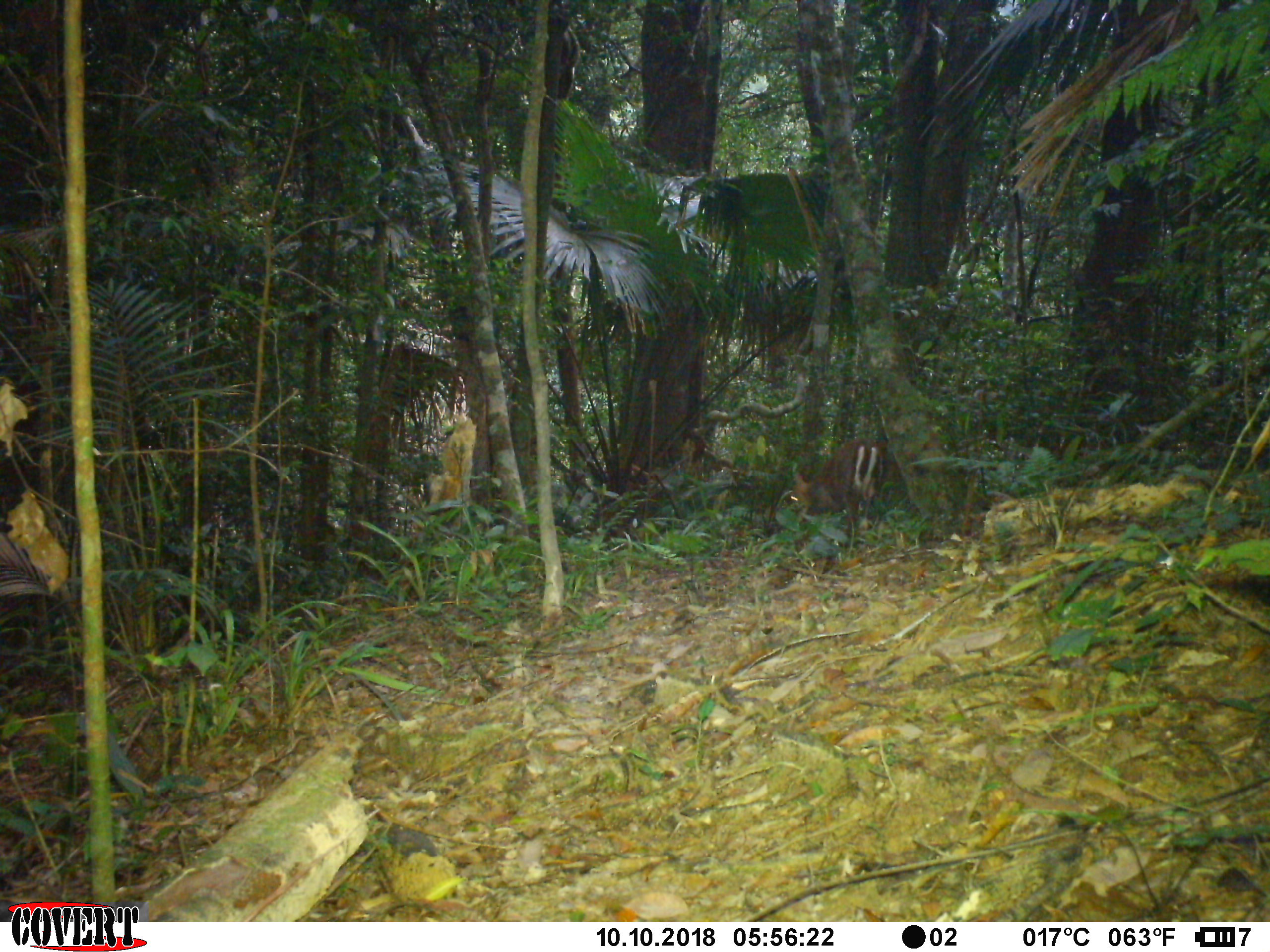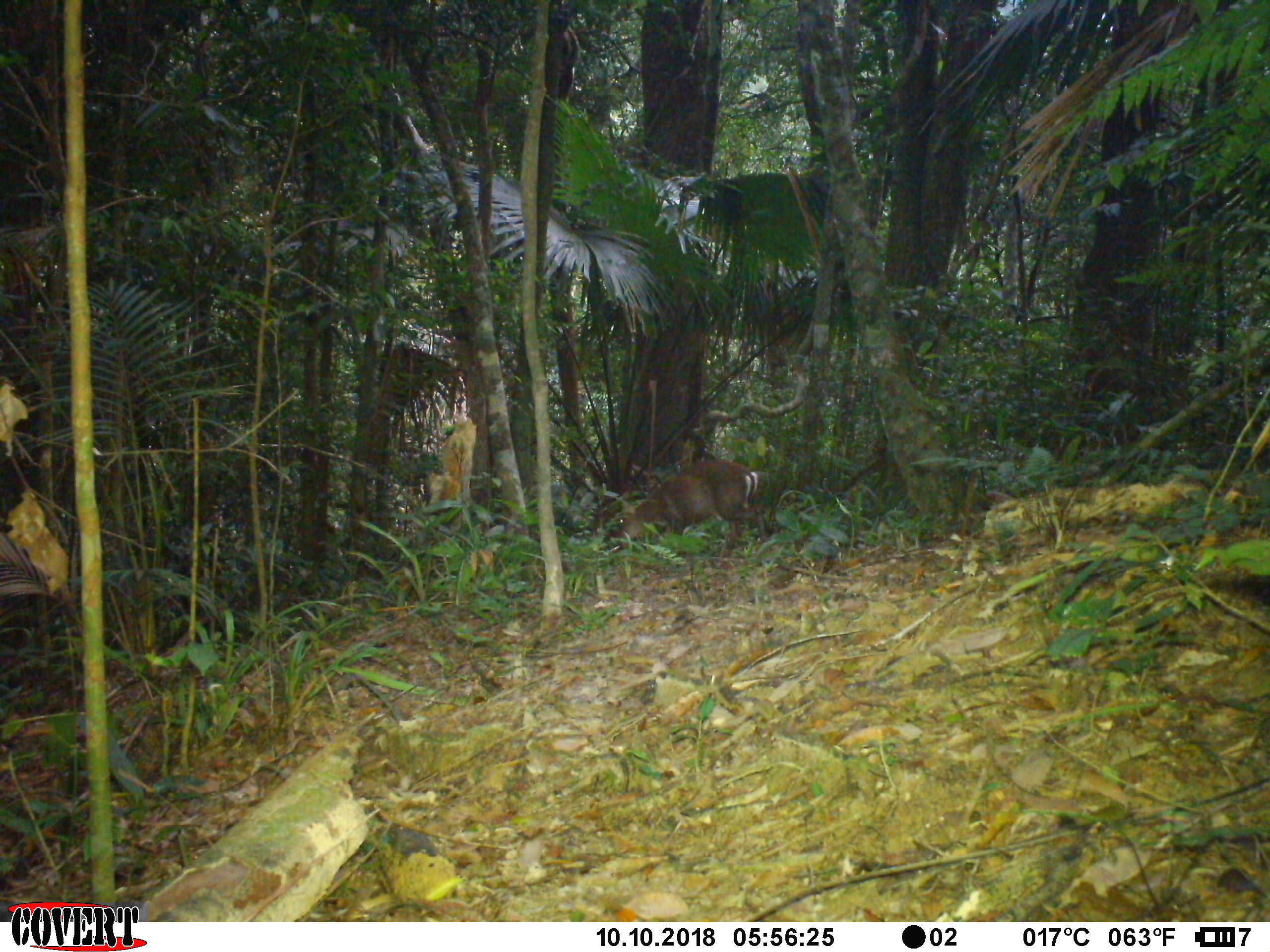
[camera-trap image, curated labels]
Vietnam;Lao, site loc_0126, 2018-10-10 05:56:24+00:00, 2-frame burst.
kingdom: Animalia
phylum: Chordata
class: Mammalia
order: Artiodactyla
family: Cervidae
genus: Muntiacus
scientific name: Muntiacus rooseveltorum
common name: roosevelt's muntjac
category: roosevelts muntjac group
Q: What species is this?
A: Roosevelts muntjac group (roosevelt's muntjac) (Muntiacus rooseveltorum).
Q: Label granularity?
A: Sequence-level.